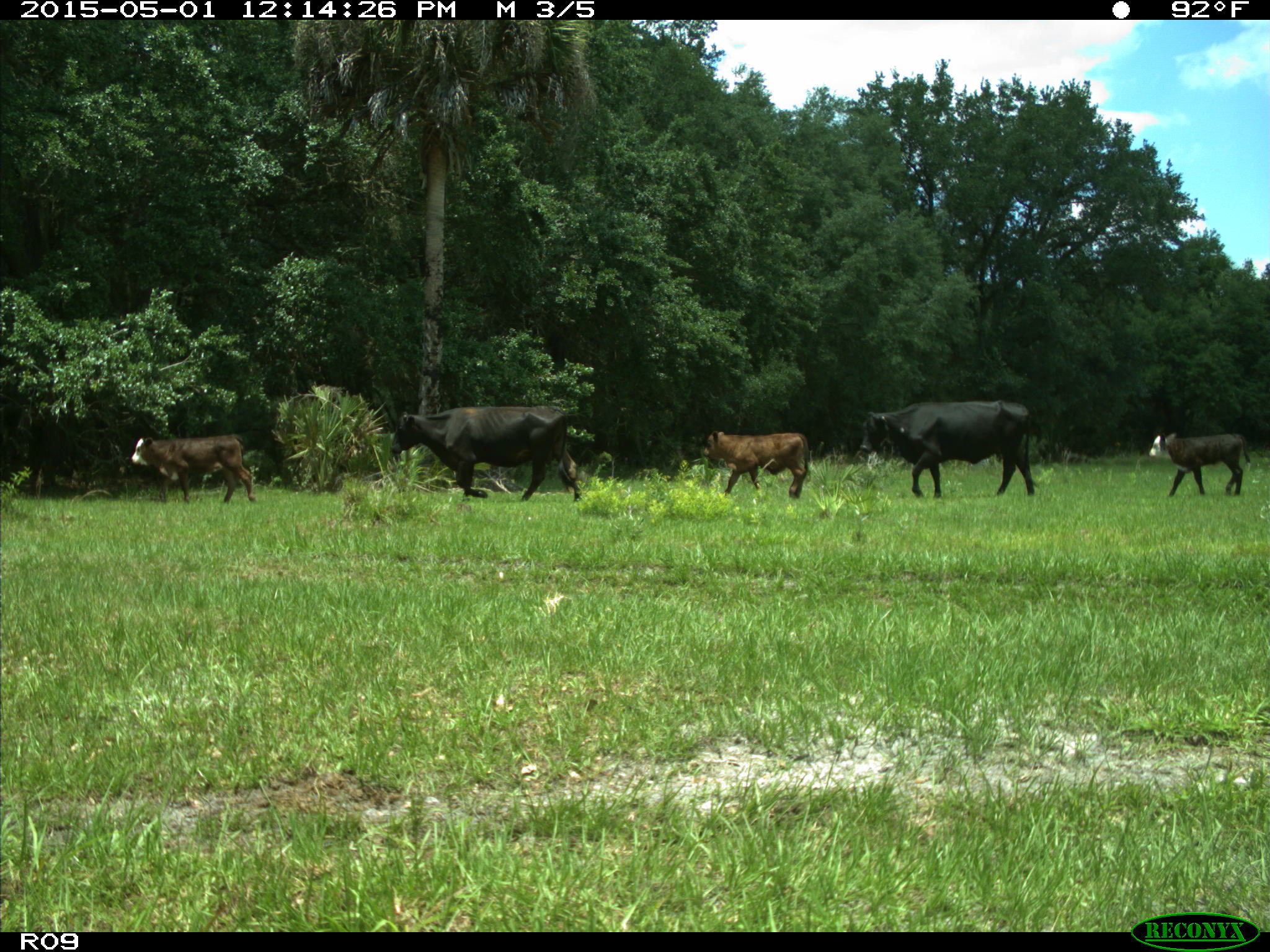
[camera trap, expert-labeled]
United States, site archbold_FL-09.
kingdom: Animalia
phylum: Chordata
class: Mammalia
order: Artiodactyla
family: Bovidae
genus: Bos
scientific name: Bos taurus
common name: domestic cow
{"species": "Bos taurus (domestic cow)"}